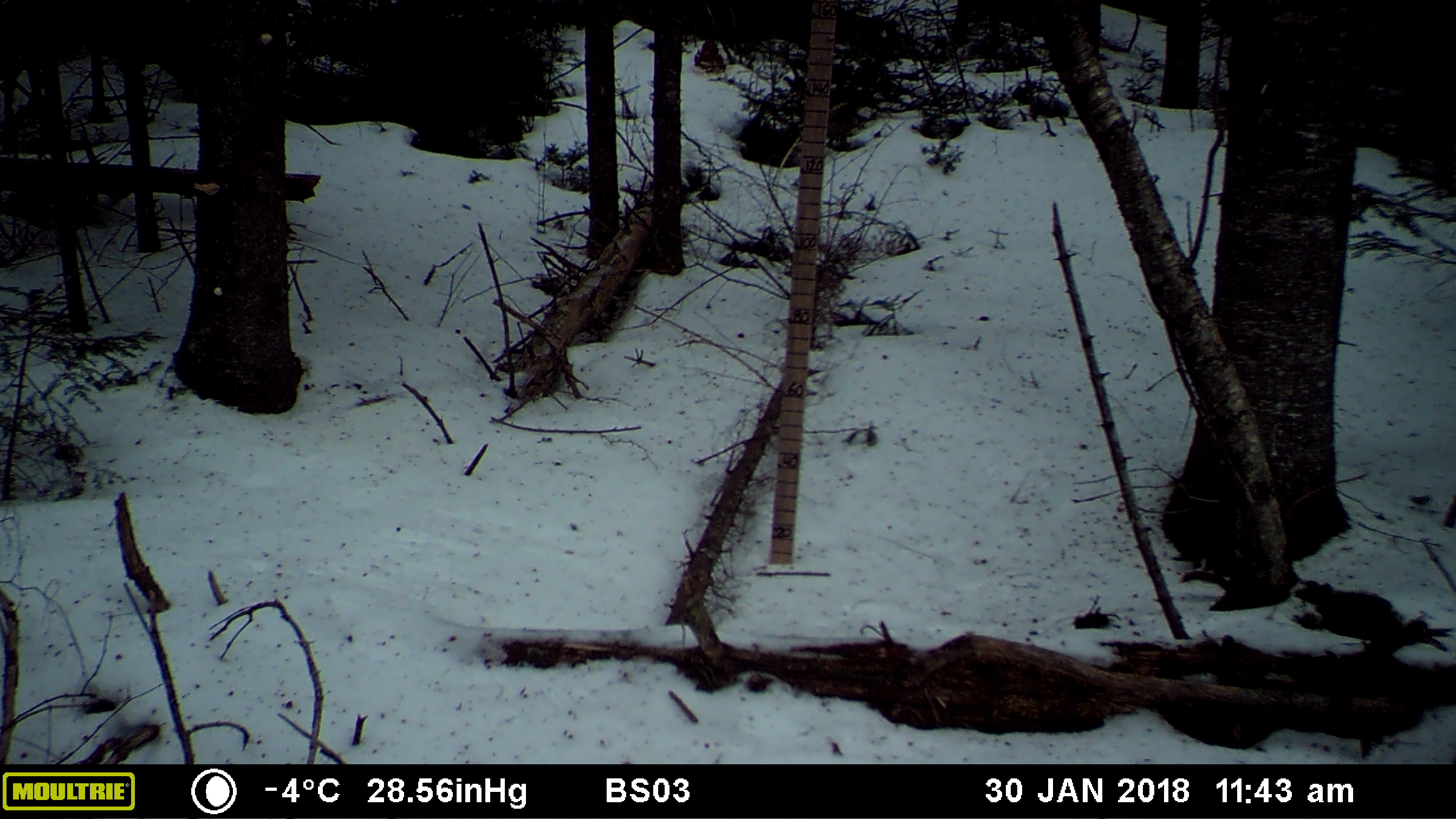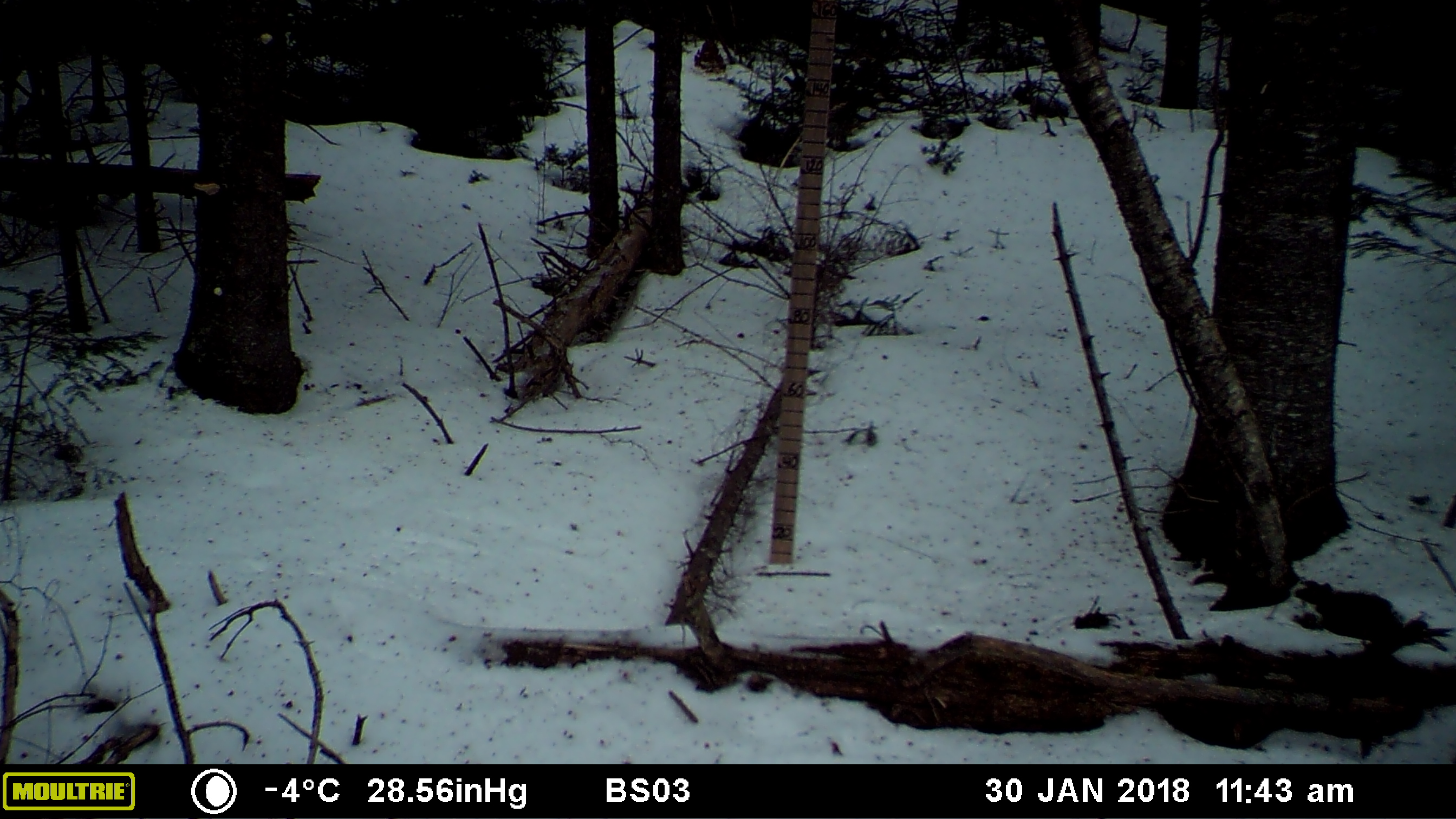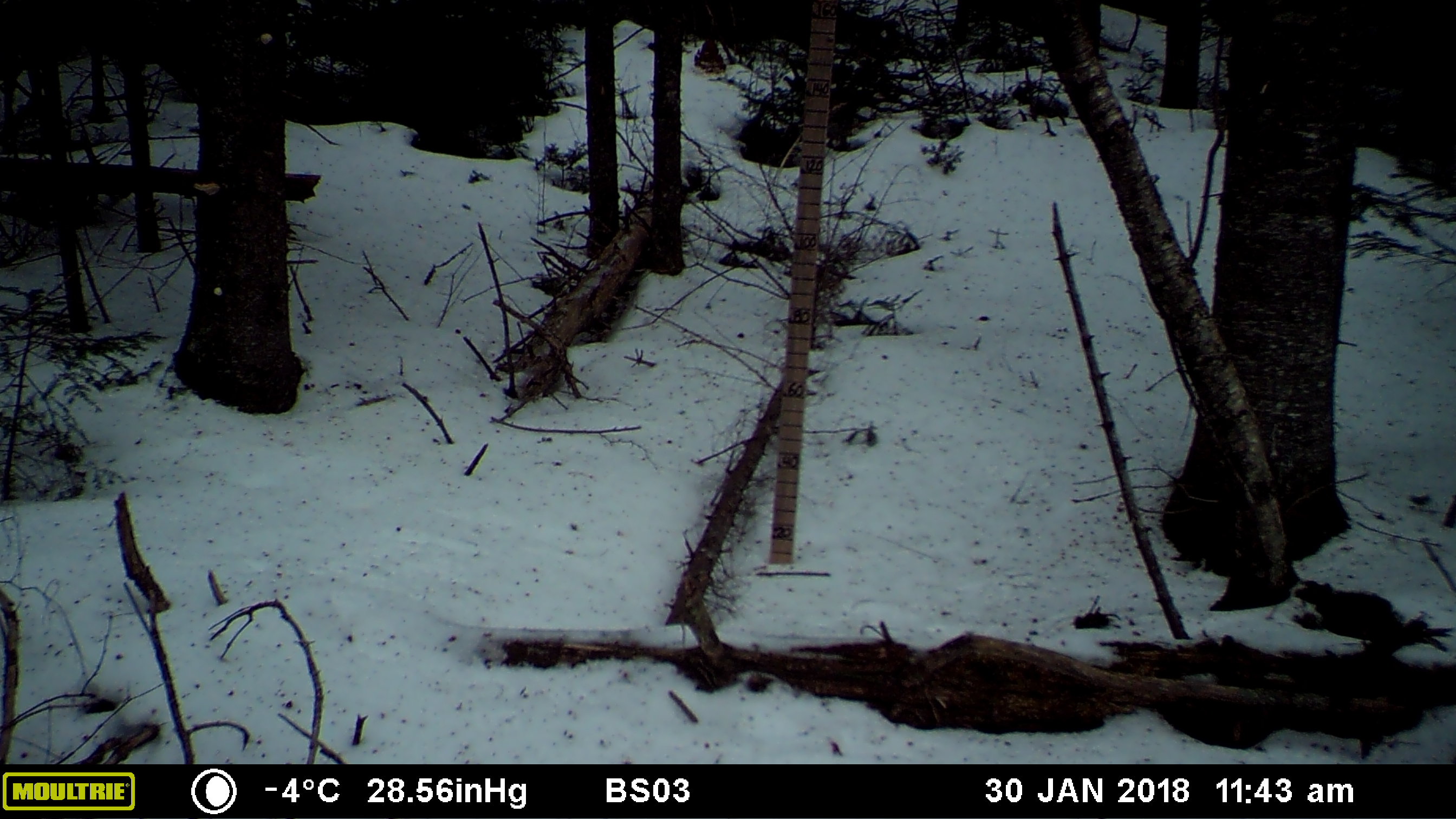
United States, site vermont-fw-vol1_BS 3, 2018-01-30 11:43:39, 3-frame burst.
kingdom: Animalia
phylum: Chordata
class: Mammalia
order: Rodentia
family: Sciuridae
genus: Tamiasciurus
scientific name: Tamiasciurus hudsonicus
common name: red squirrel